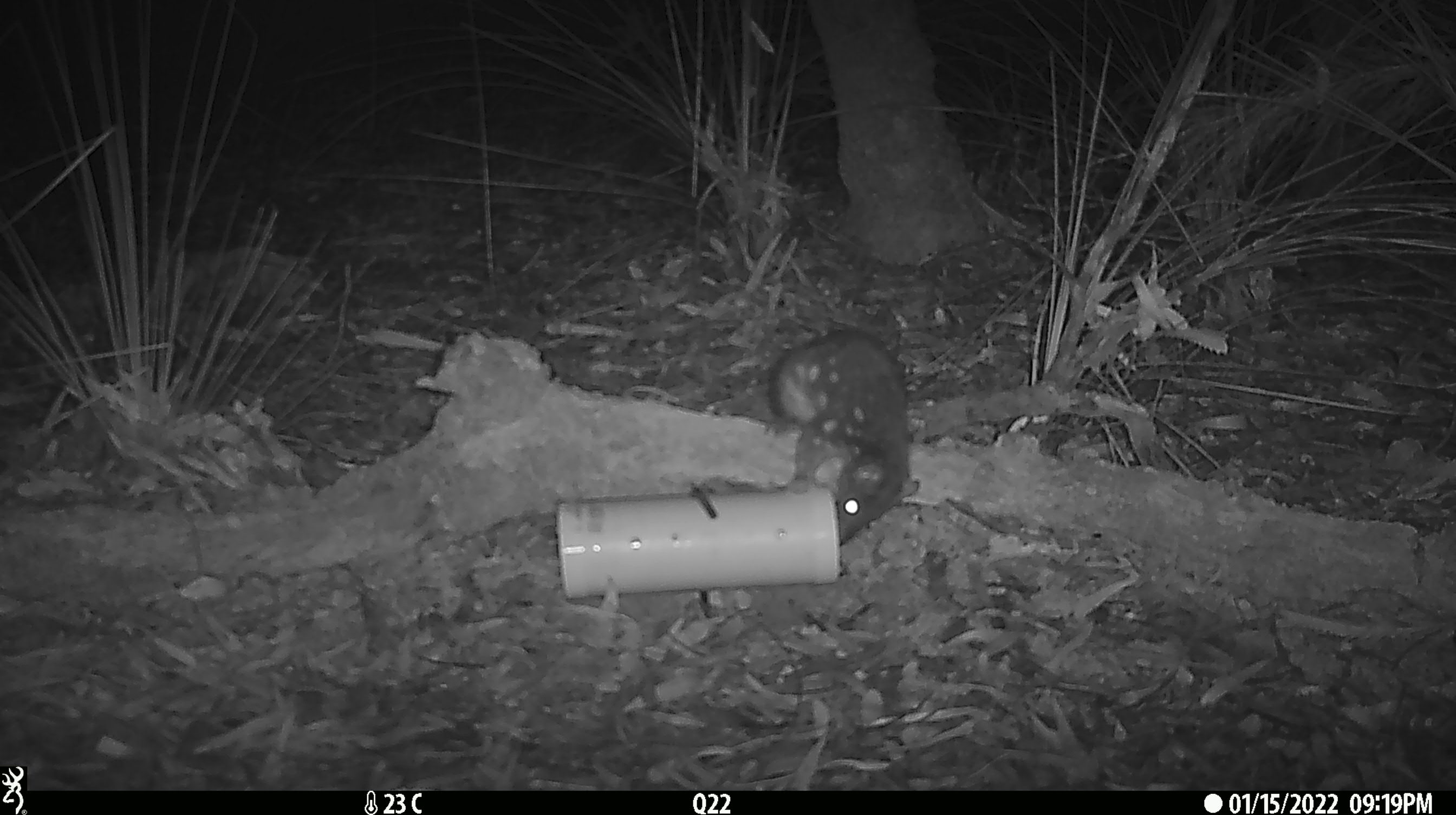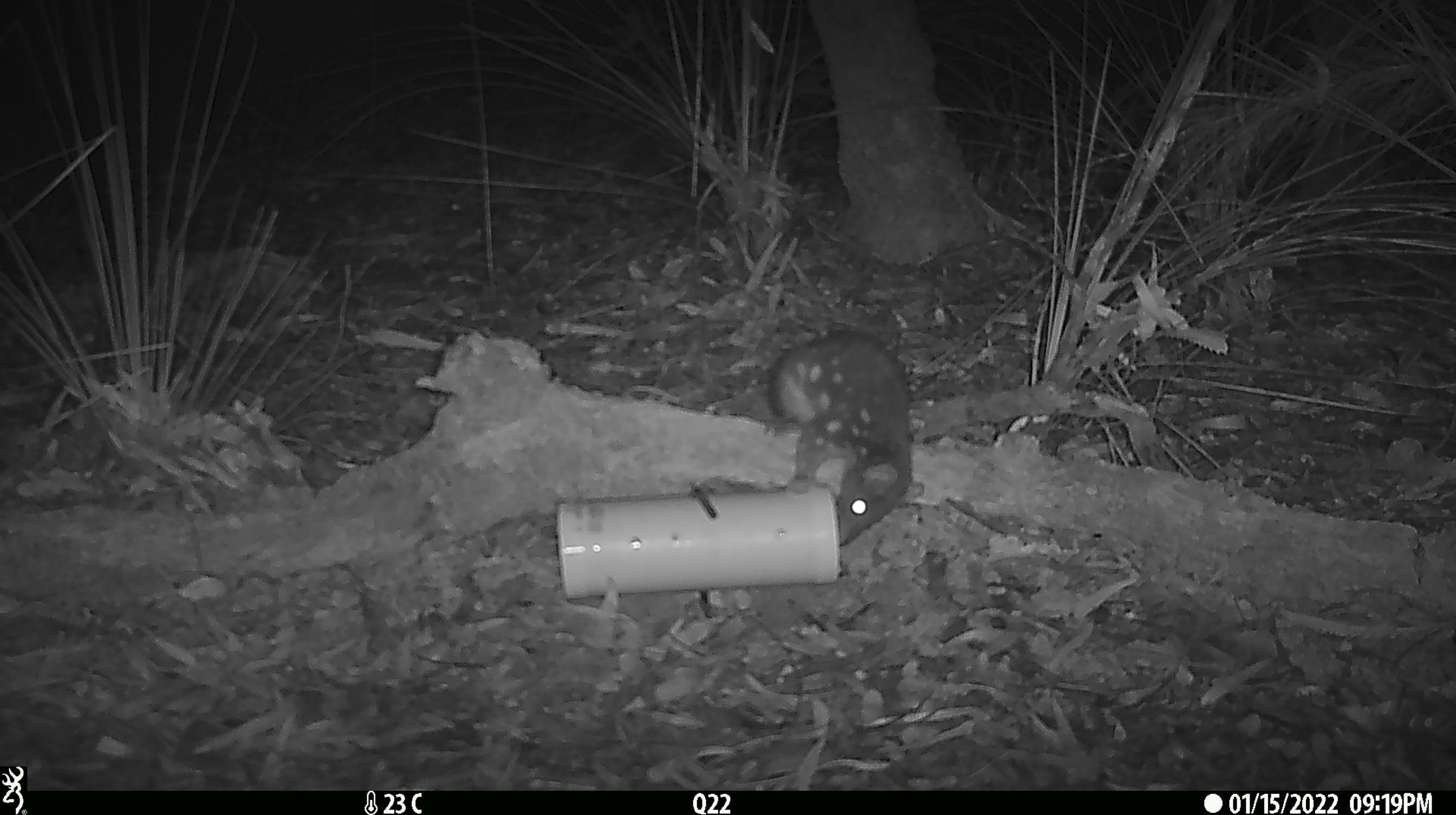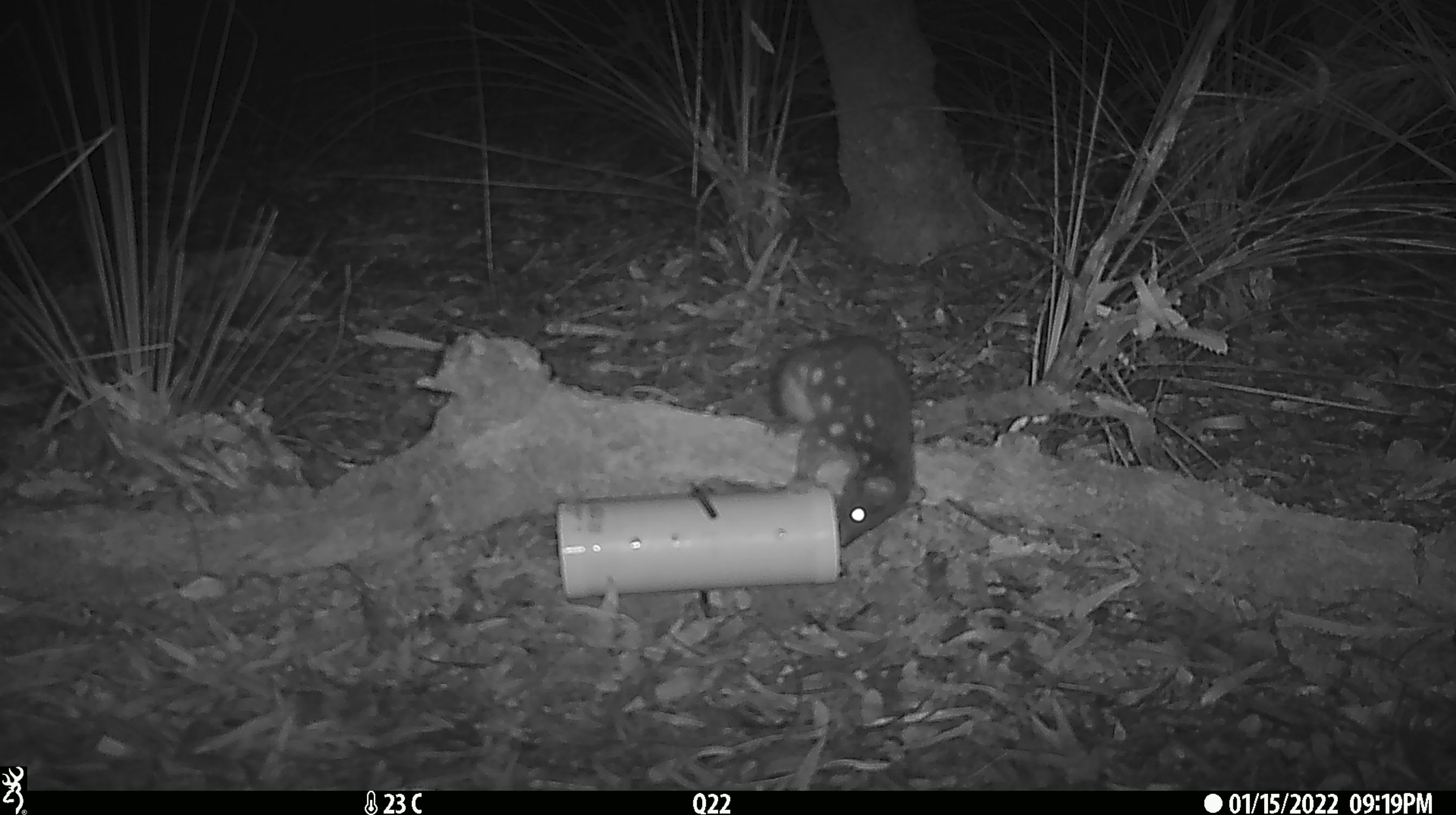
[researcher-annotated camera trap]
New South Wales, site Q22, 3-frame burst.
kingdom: Animalia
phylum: Chordata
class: Mammalia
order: Dasyuromorphia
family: Dasyuridae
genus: Dasyurus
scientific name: Dasyurus maculatus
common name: spotted-tailed quoll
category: quoll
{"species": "quoll (spotted-tailed quoll) (Dasyurus maculatus)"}